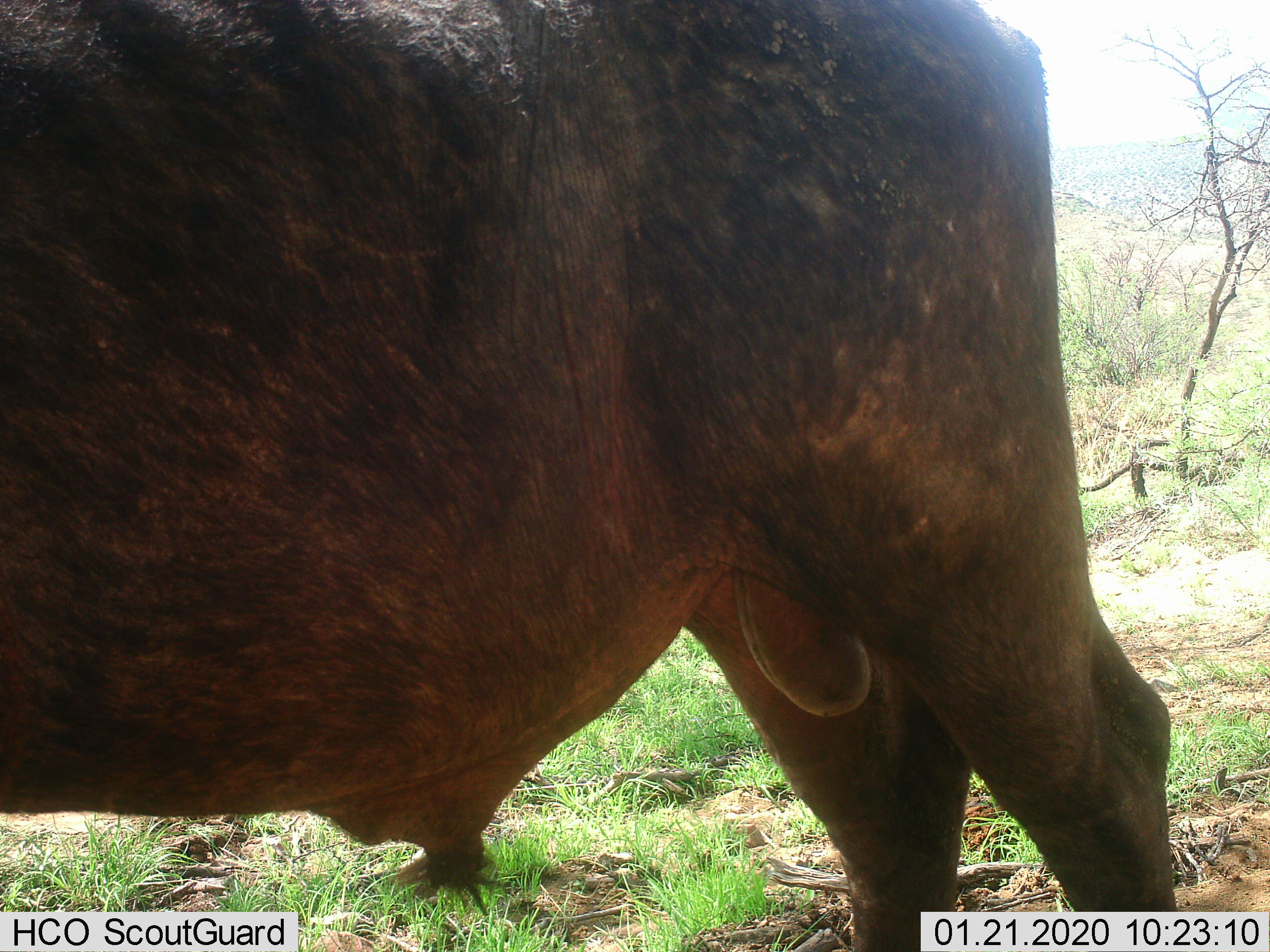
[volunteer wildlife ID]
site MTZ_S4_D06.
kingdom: Animalia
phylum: Chordata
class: Mammalia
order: Artiodactyla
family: Bovidae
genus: Syncerus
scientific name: Syncerus caffer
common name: african buffalo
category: buffalo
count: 1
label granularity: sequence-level